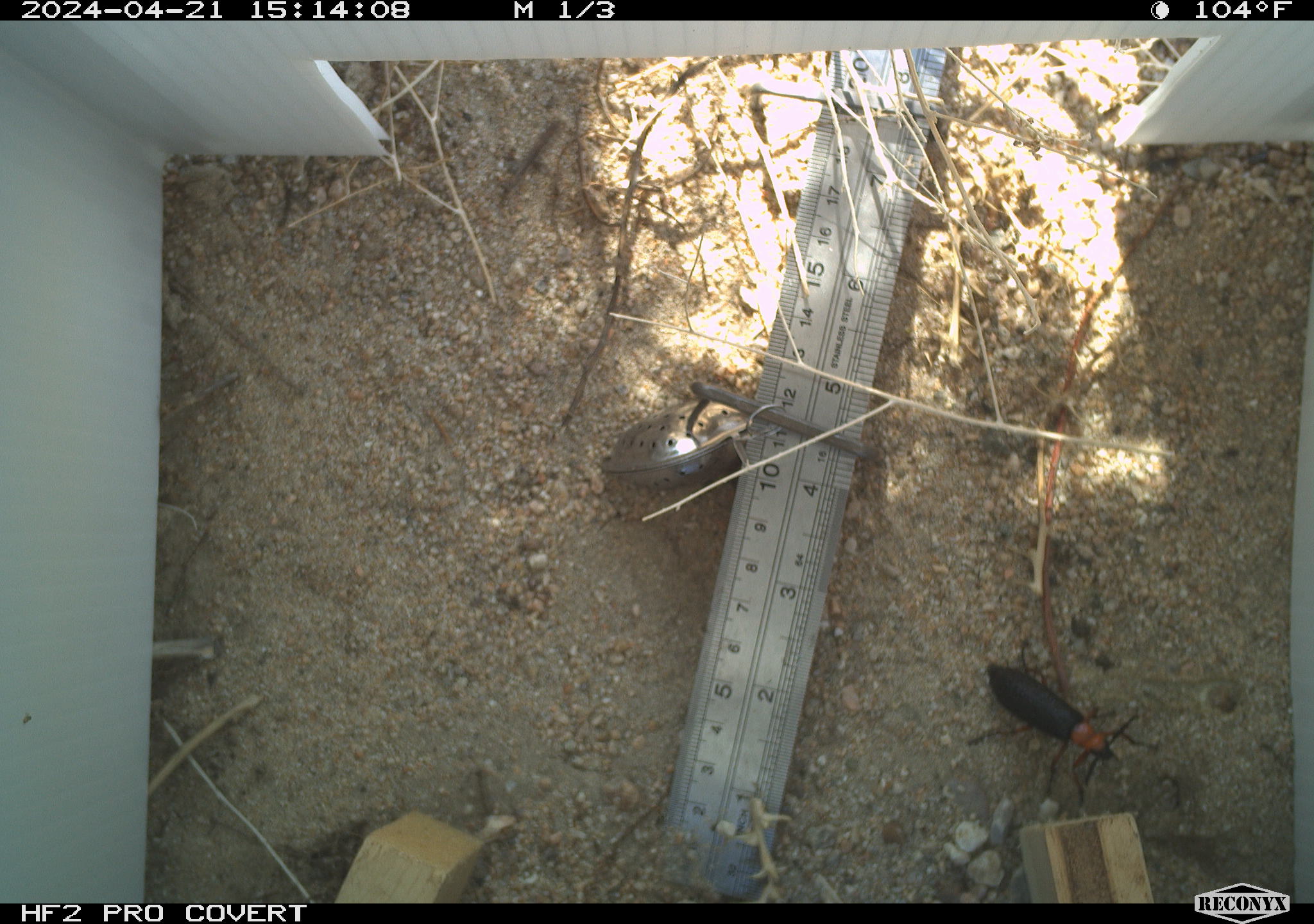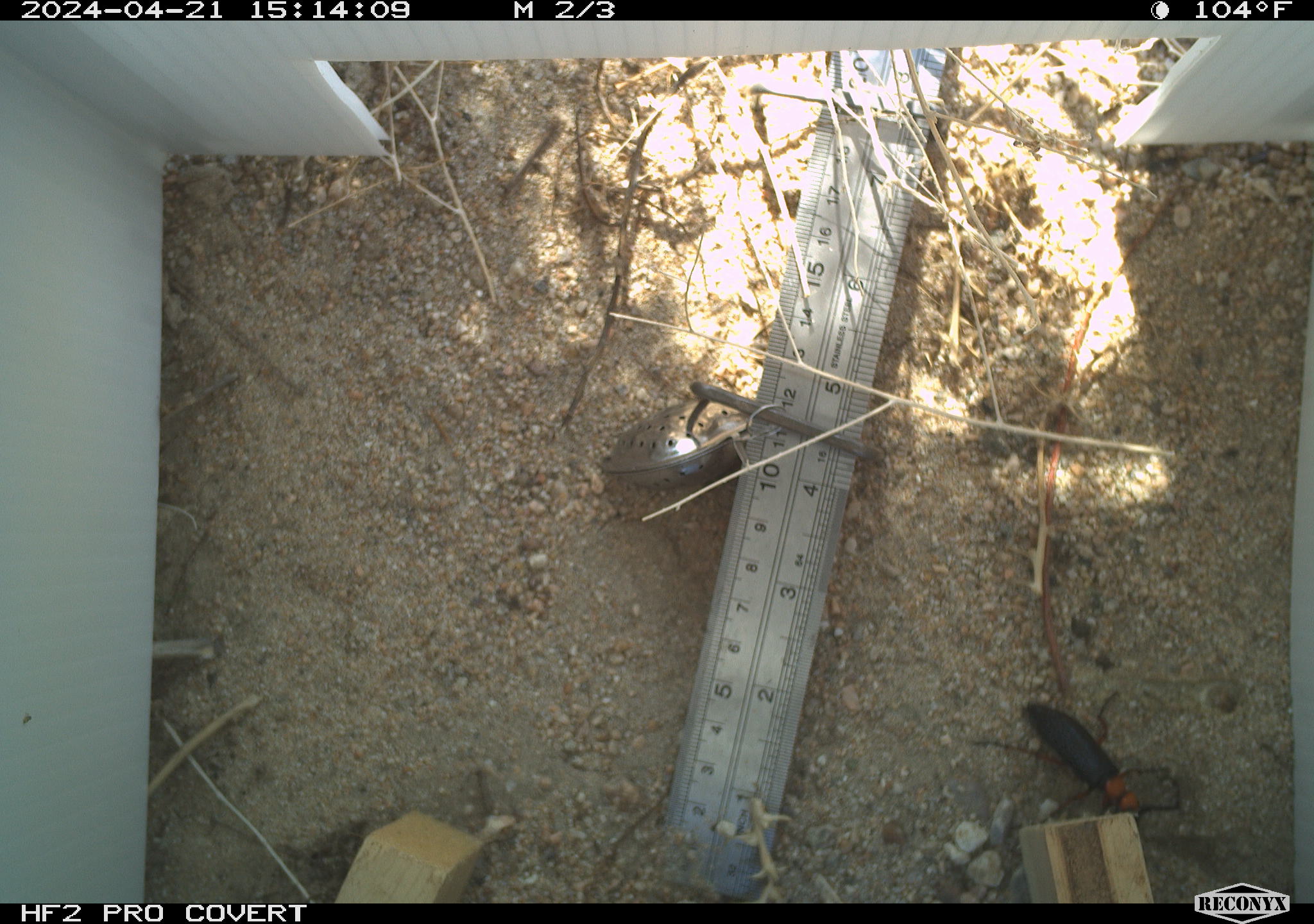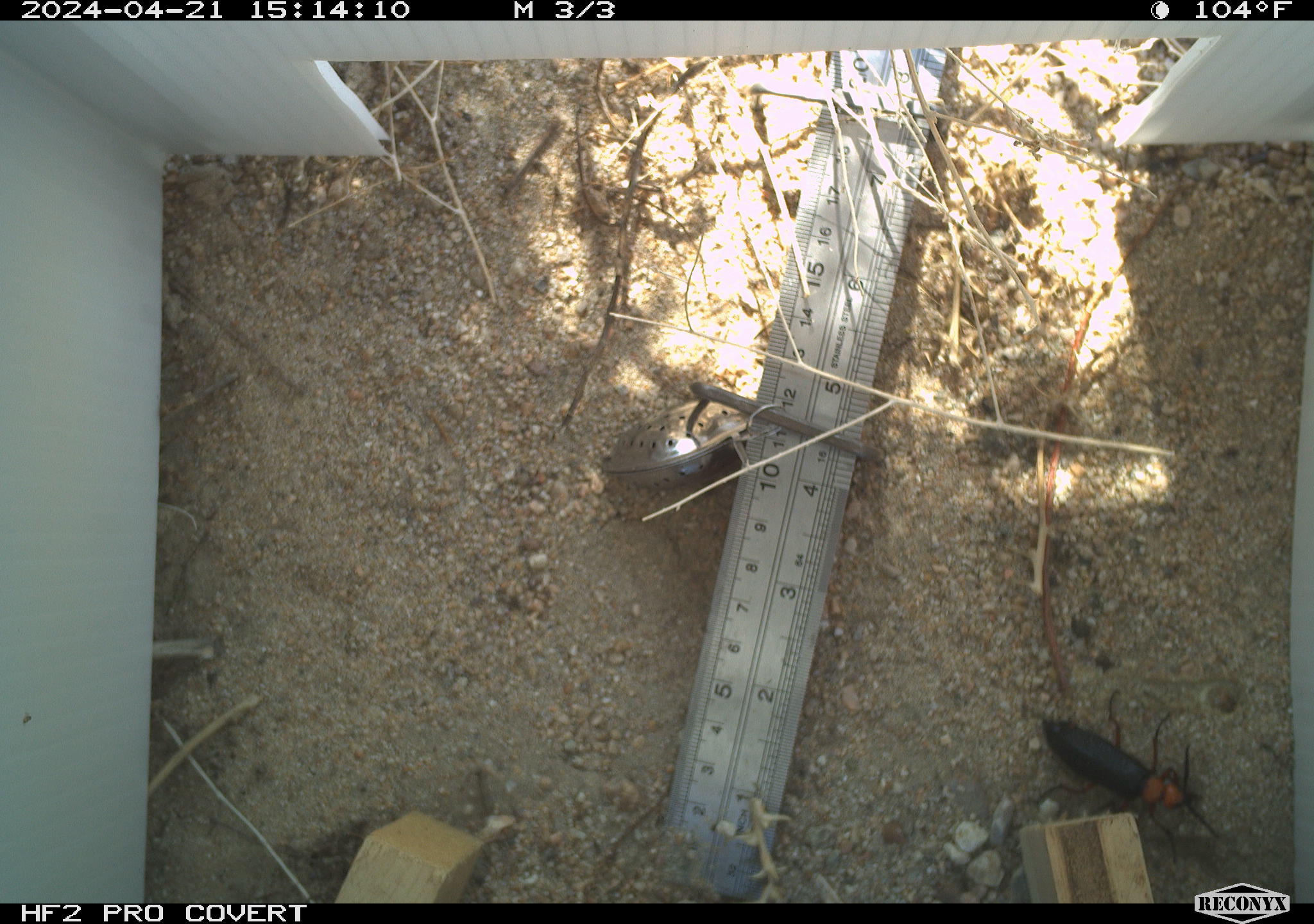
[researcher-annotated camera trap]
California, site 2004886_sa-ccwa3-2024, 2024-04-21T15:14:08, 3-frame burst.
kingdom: Animalia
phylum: Arthropoda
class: Insecta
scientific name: Insecta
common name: insect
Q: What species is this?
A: Insect (Insecta).